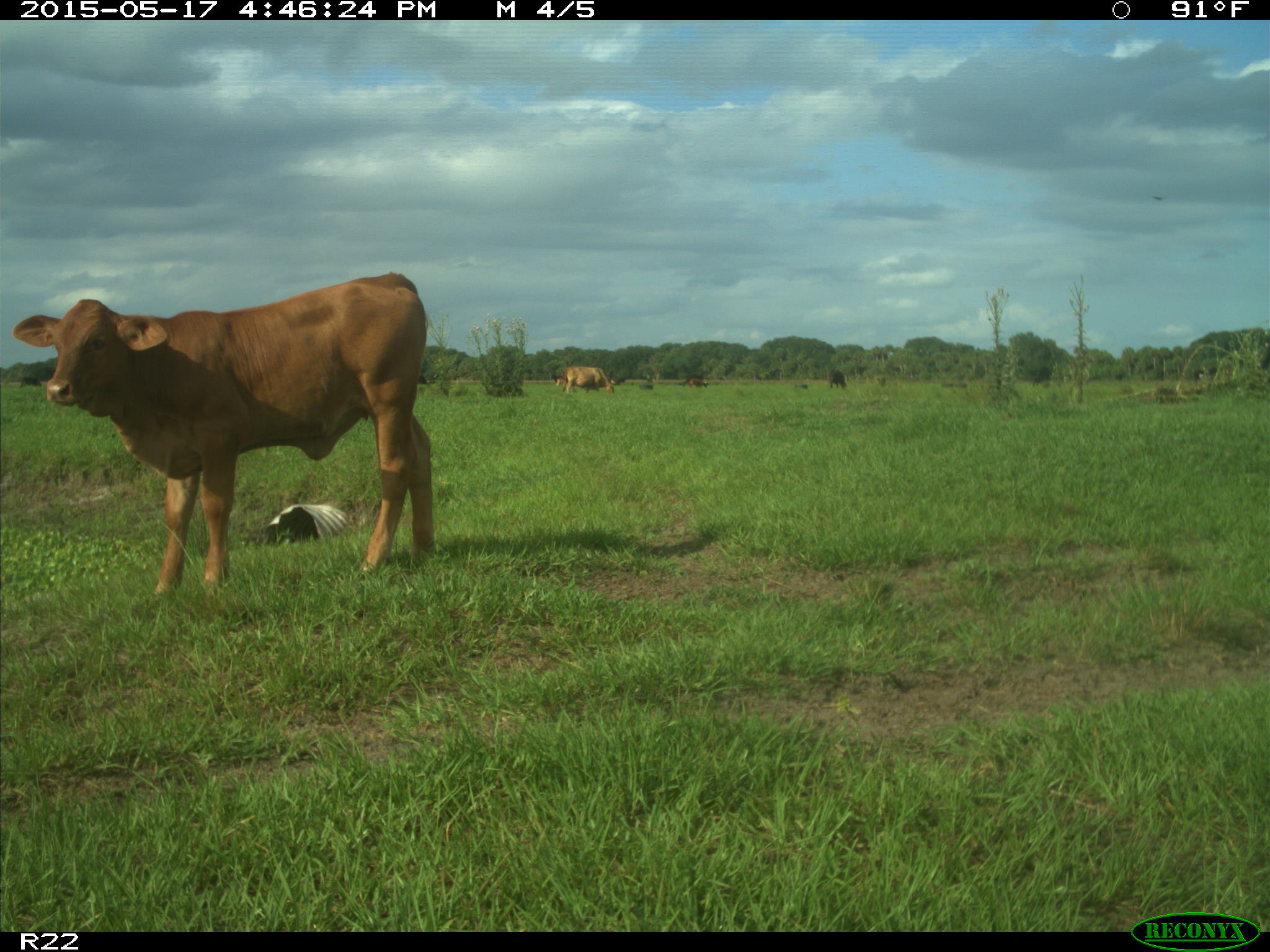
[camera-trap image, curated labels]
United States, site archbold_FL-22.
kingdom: Animalia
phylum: Chordata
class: Mammalia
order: Artiodactyla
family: Bovidae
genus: Bos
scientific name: Bos taurus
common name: domestic cow